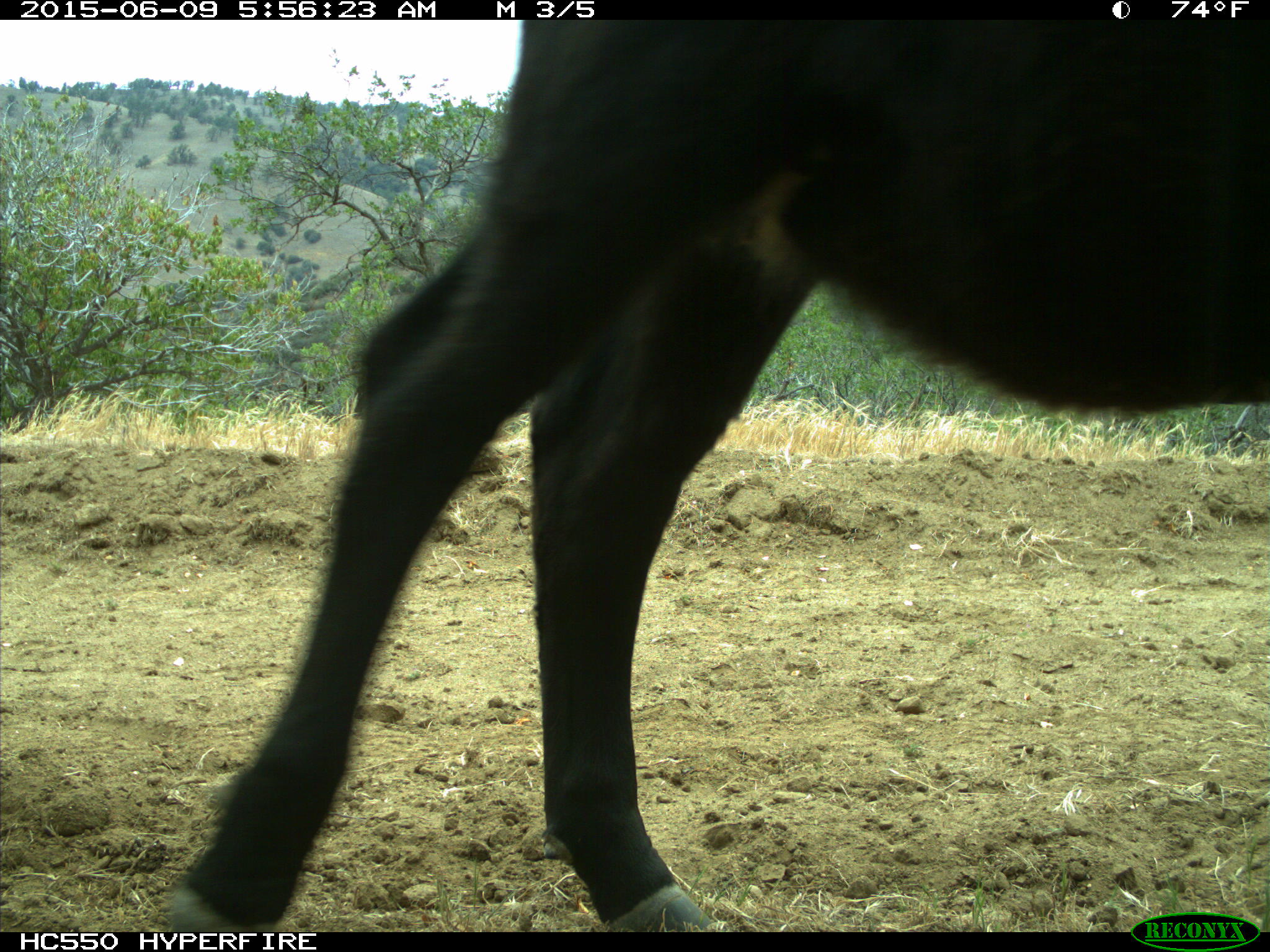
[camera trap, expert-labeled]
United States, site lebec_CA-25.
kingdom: Animalia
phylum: Chordata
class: Mammalia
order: Artiodactyla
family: Bovidae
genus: Bos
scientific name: Bos taurus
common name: domestic cow